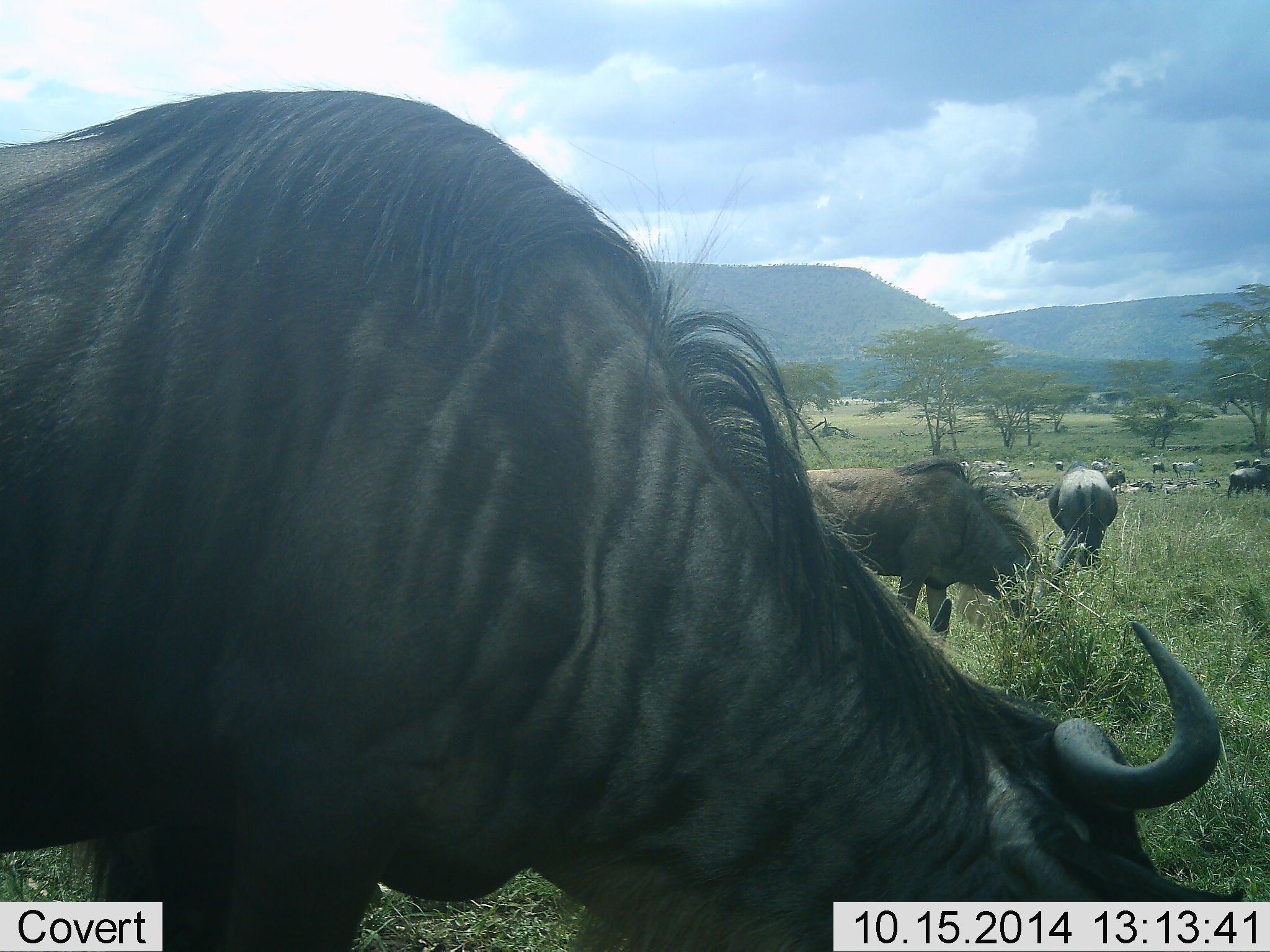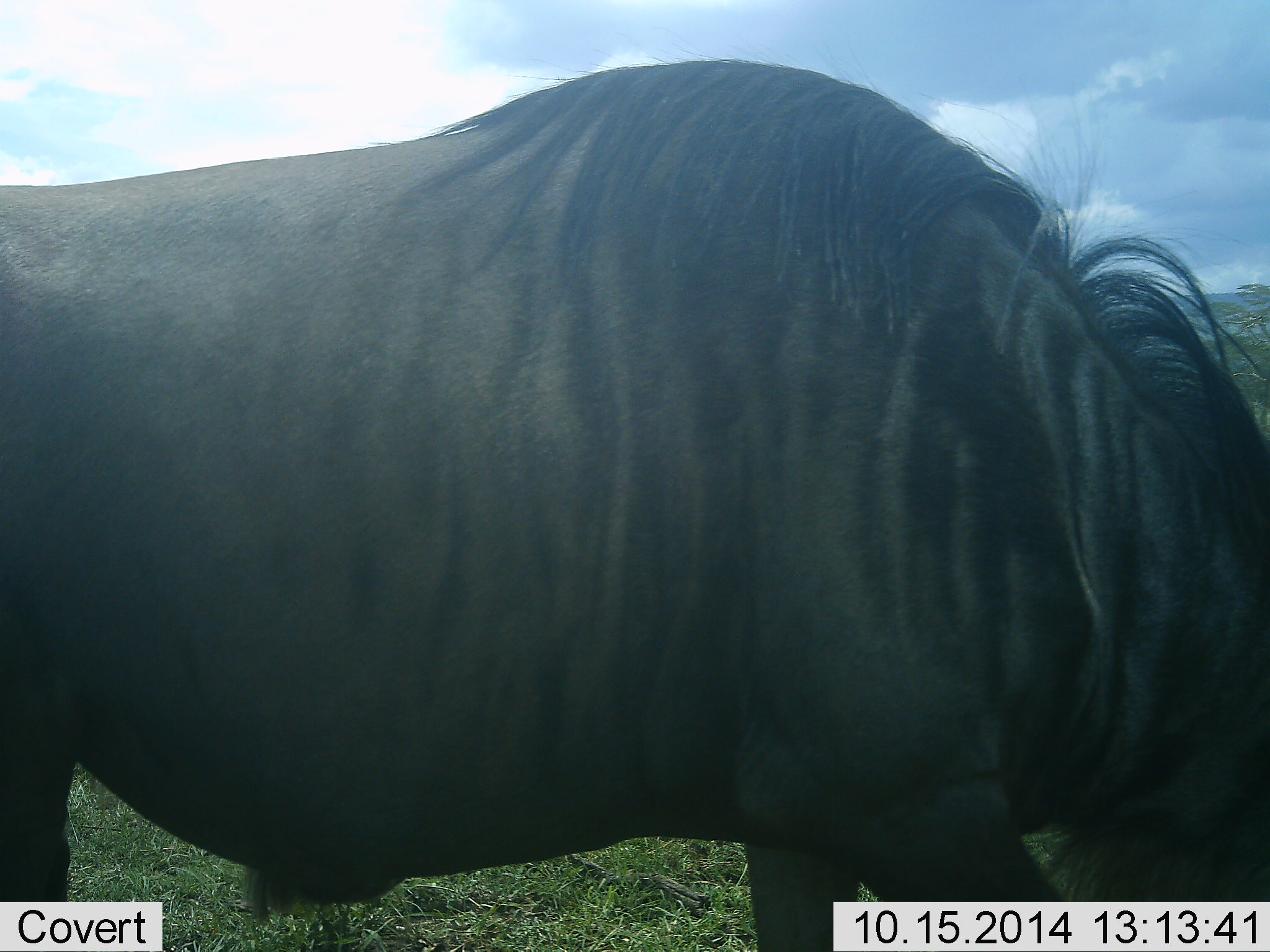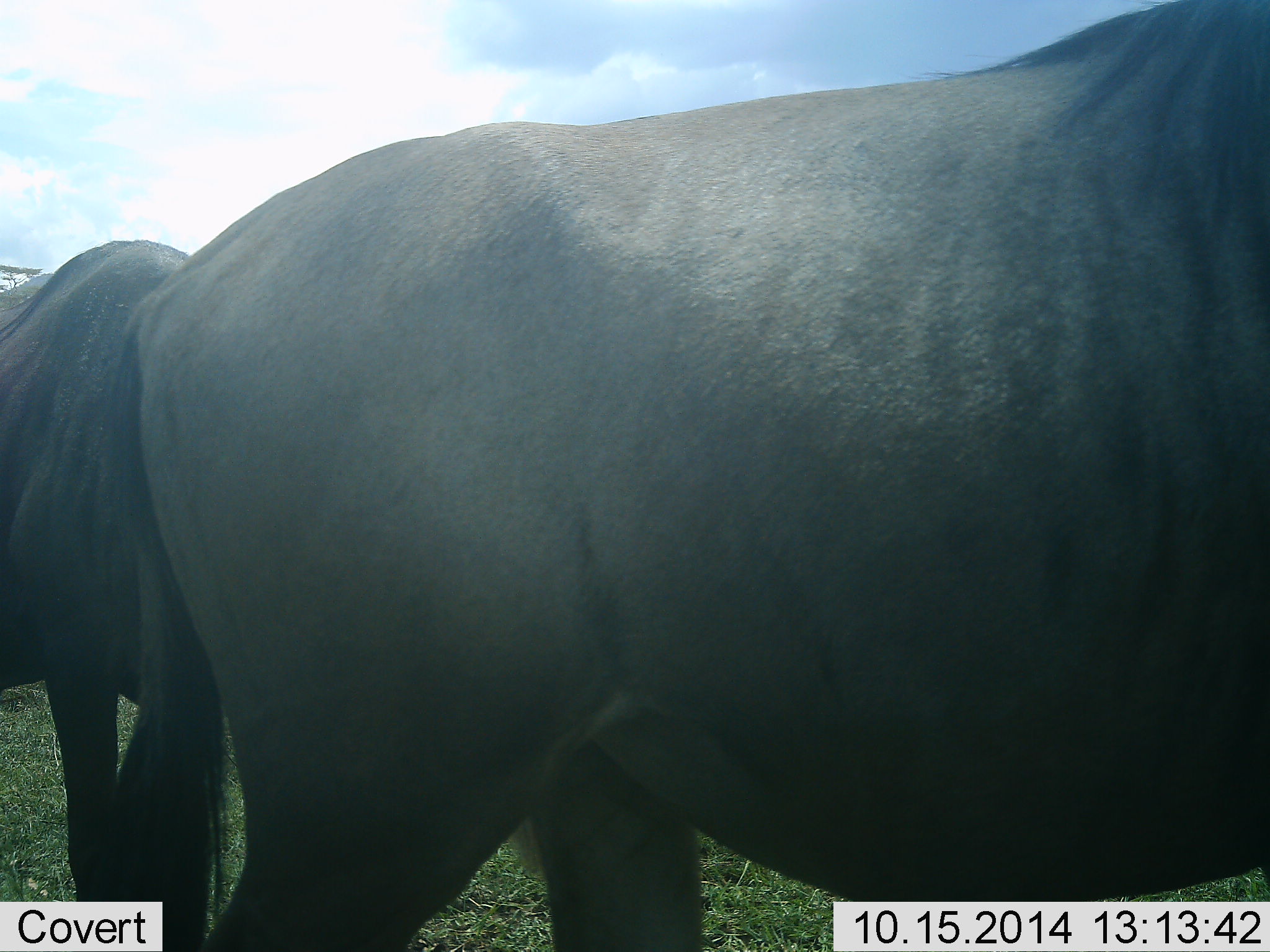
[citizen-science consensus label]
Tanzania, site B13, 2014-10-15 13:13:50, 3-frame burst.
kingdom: Animalia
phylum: Chordata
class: Mammalia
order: Artiodactyla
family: Bovidae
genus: Connochaetes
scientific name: Connochaetes taurinus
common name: blue wildebeest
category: wildebeest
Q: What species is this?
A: Wildebeest (blue wildebeest) (Connochaetes taurinus).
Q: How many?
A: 11-50.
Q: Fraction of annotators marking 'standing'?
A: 45%.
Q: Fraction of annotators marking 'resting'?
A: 9%.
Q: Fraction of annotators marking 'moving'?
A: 36%.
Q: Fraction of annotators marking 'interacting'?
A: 9%.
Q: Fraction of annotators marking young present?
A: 0%.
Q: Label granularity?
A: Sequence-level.